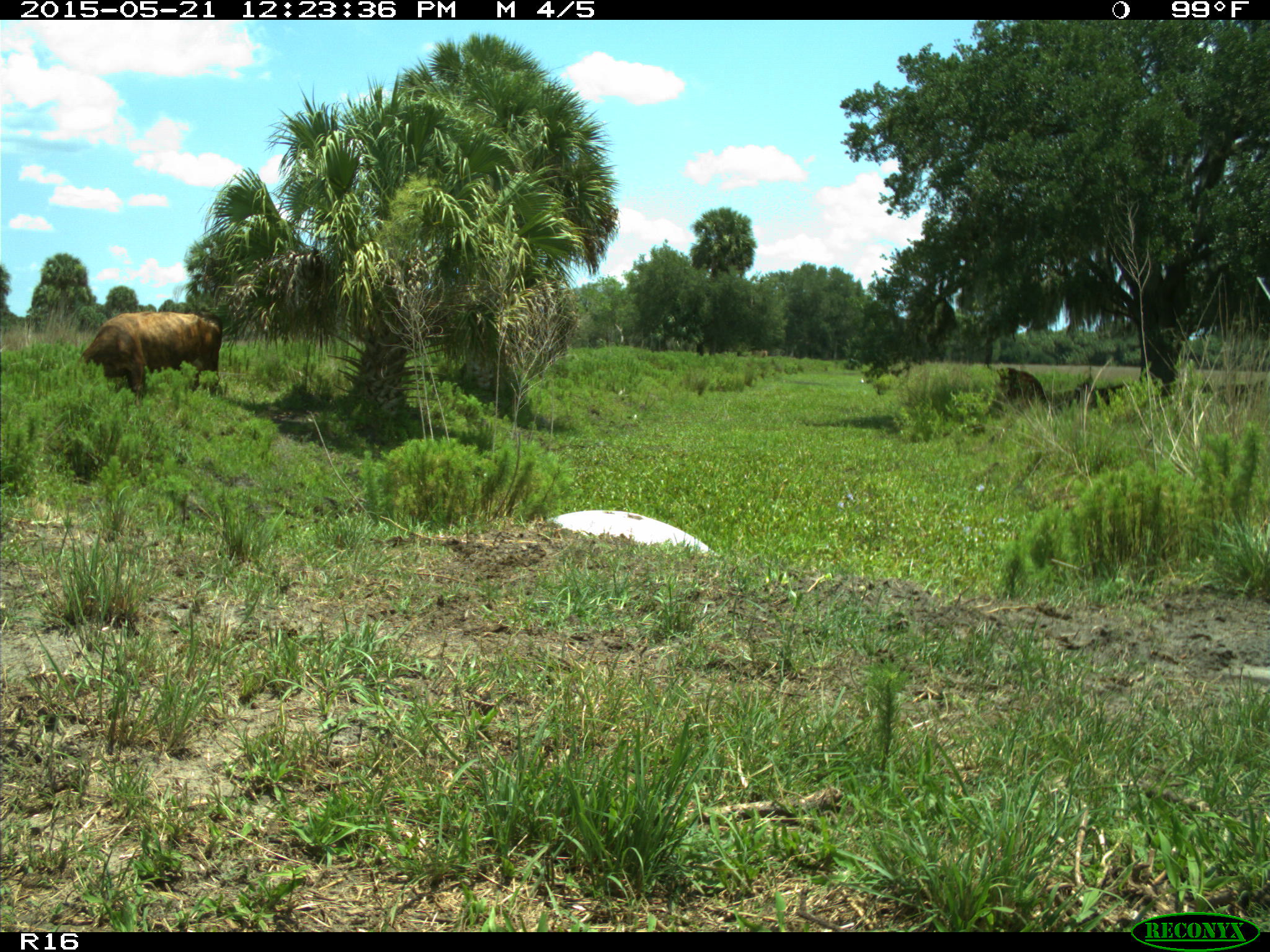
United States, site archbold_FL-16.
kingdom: Animalia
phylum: Chordata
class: Mammalia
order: Artiodactyla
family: Bovidae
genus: Bos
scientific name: Bos taurus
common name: domestic cow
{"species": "Bos taurus (domestic cow)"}